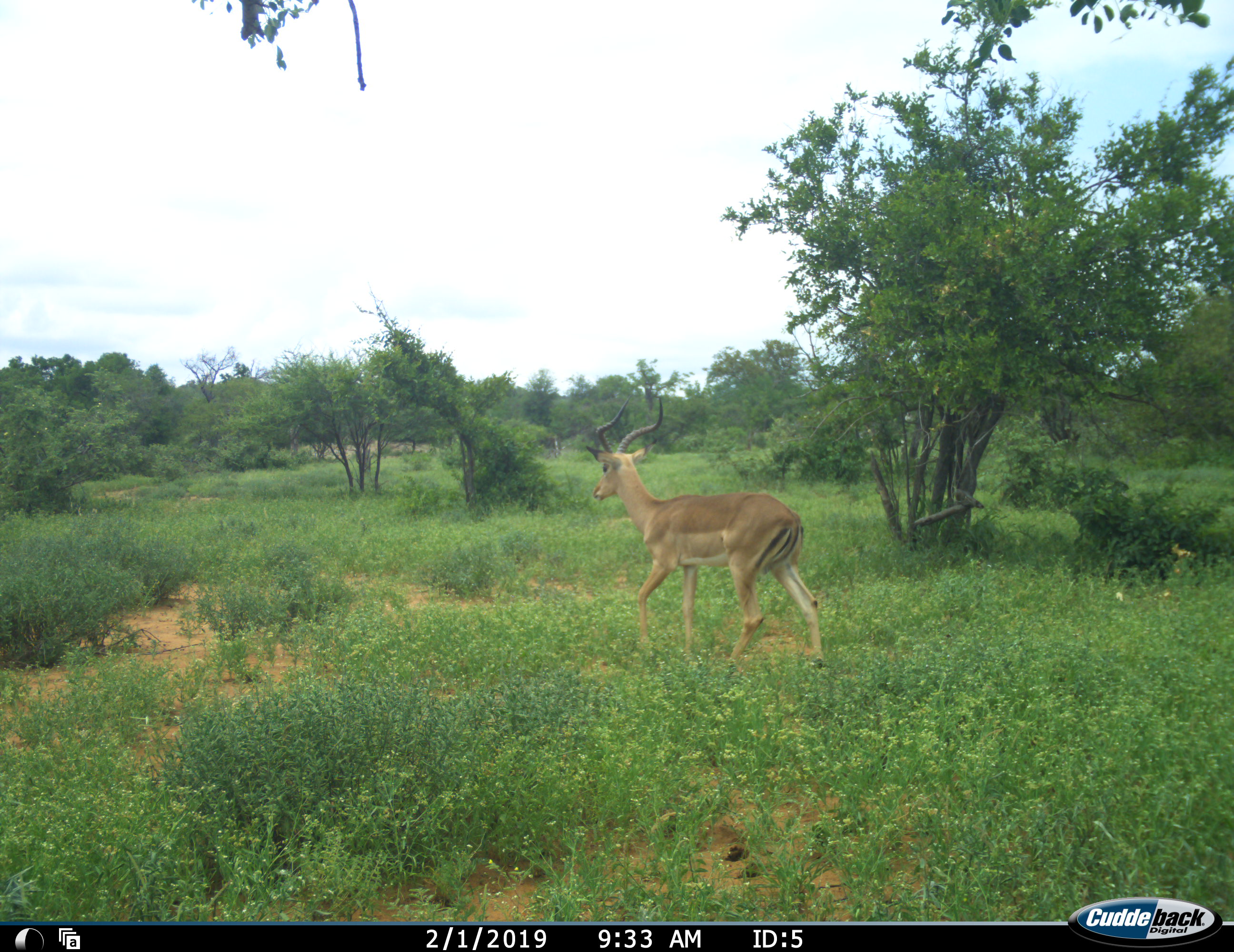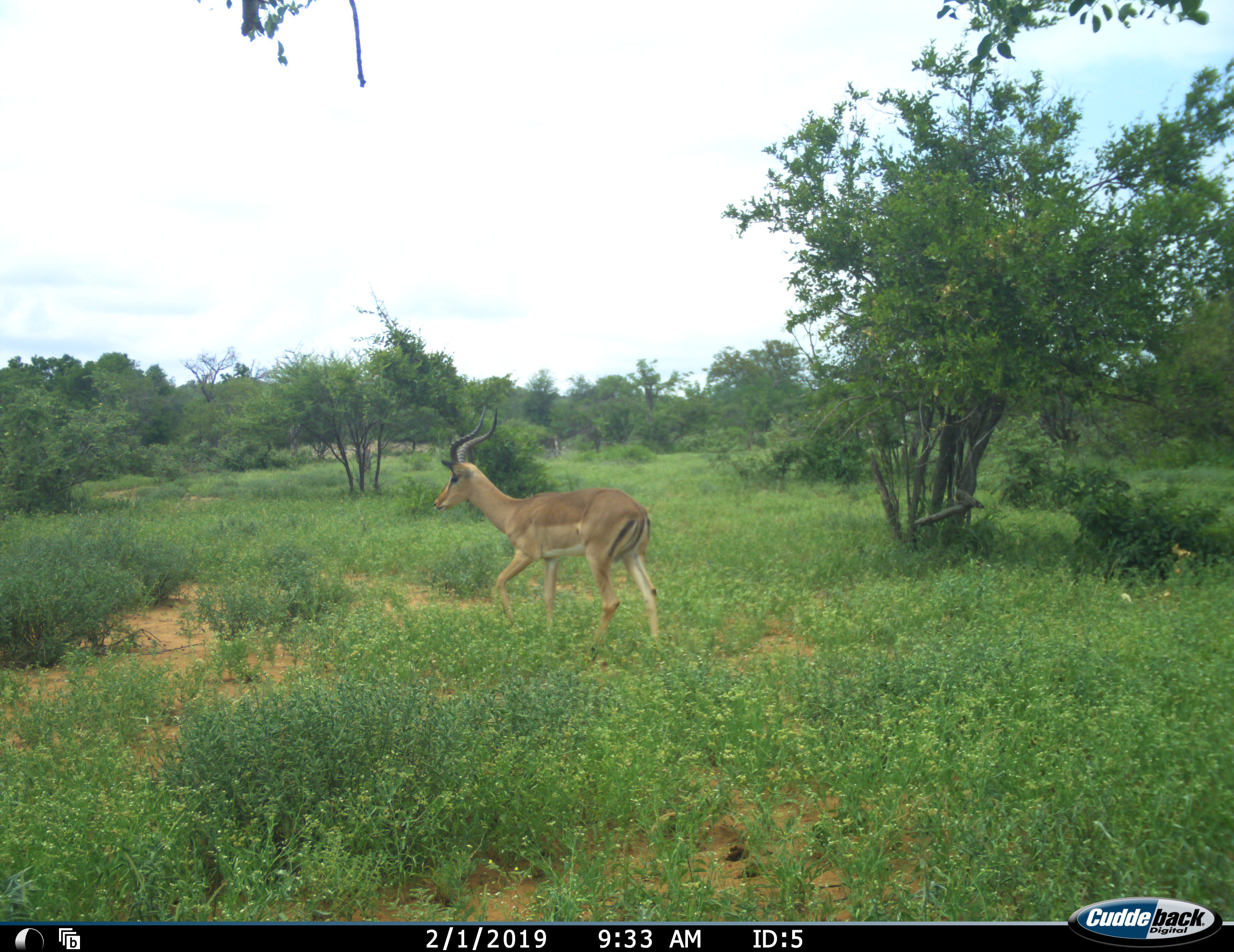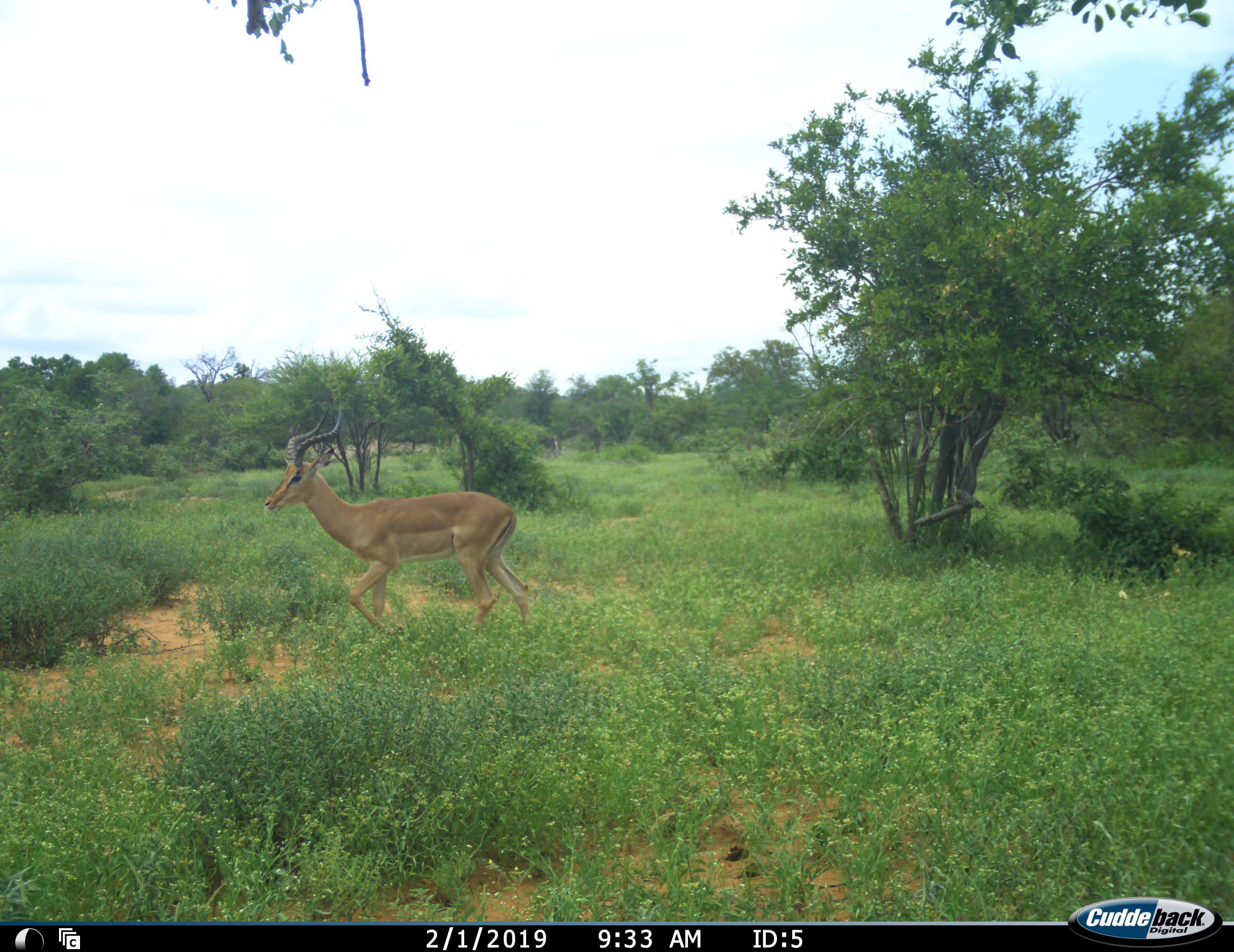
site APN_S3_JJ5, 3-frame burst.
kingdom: Animalia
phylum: Chordata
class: Mammalia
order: Artiodactyla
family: Bovidae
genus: Aepyceros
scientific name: Aepyceros melampus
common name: impala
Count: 1.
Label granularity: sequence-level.